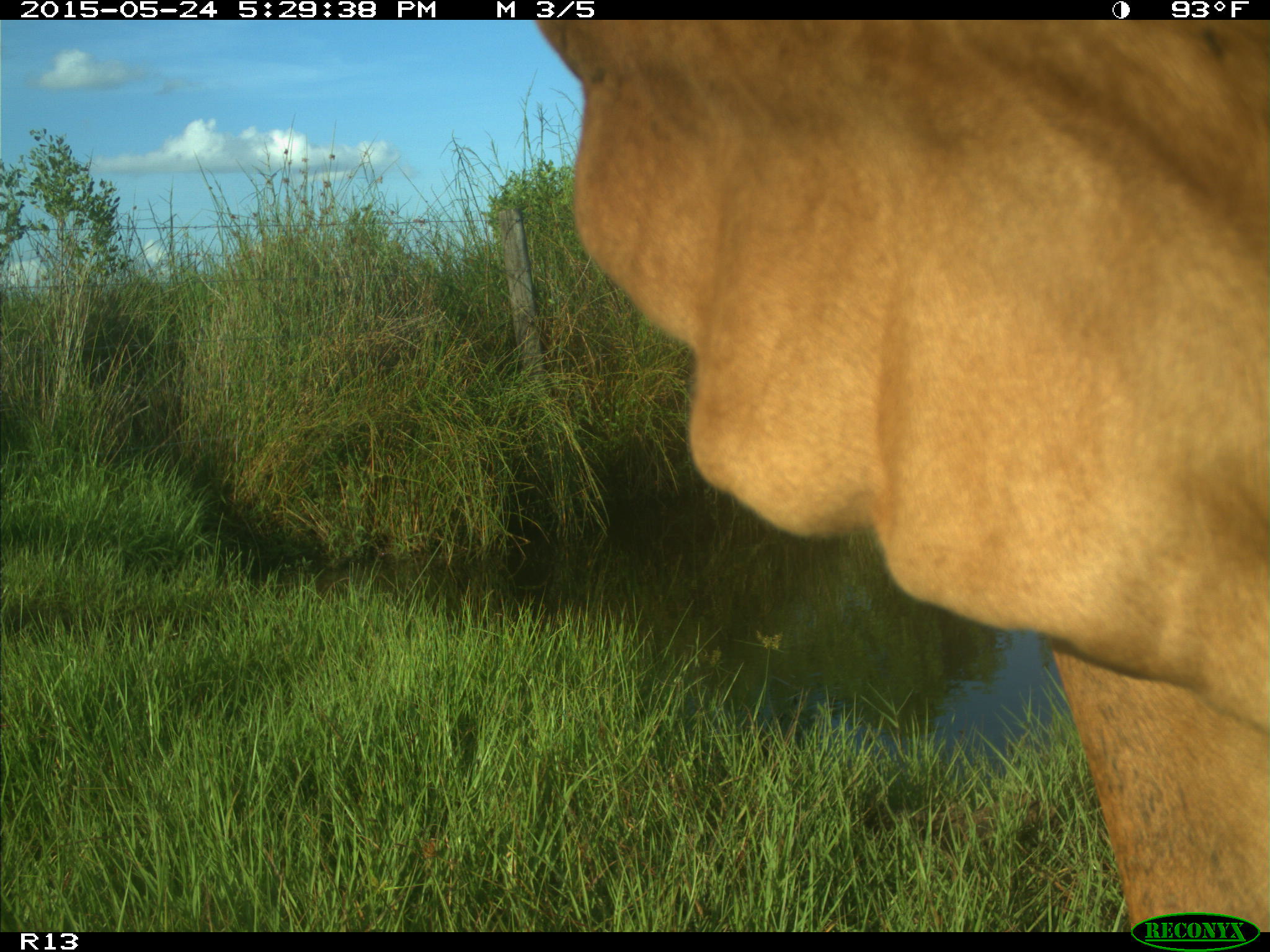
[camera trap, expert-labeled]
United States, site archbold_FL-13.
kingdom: Animalia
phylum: Chordata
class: Mammalia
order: Artiodactyla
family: Bovidae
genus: Bos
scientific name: Bos taurus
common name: domestic cow